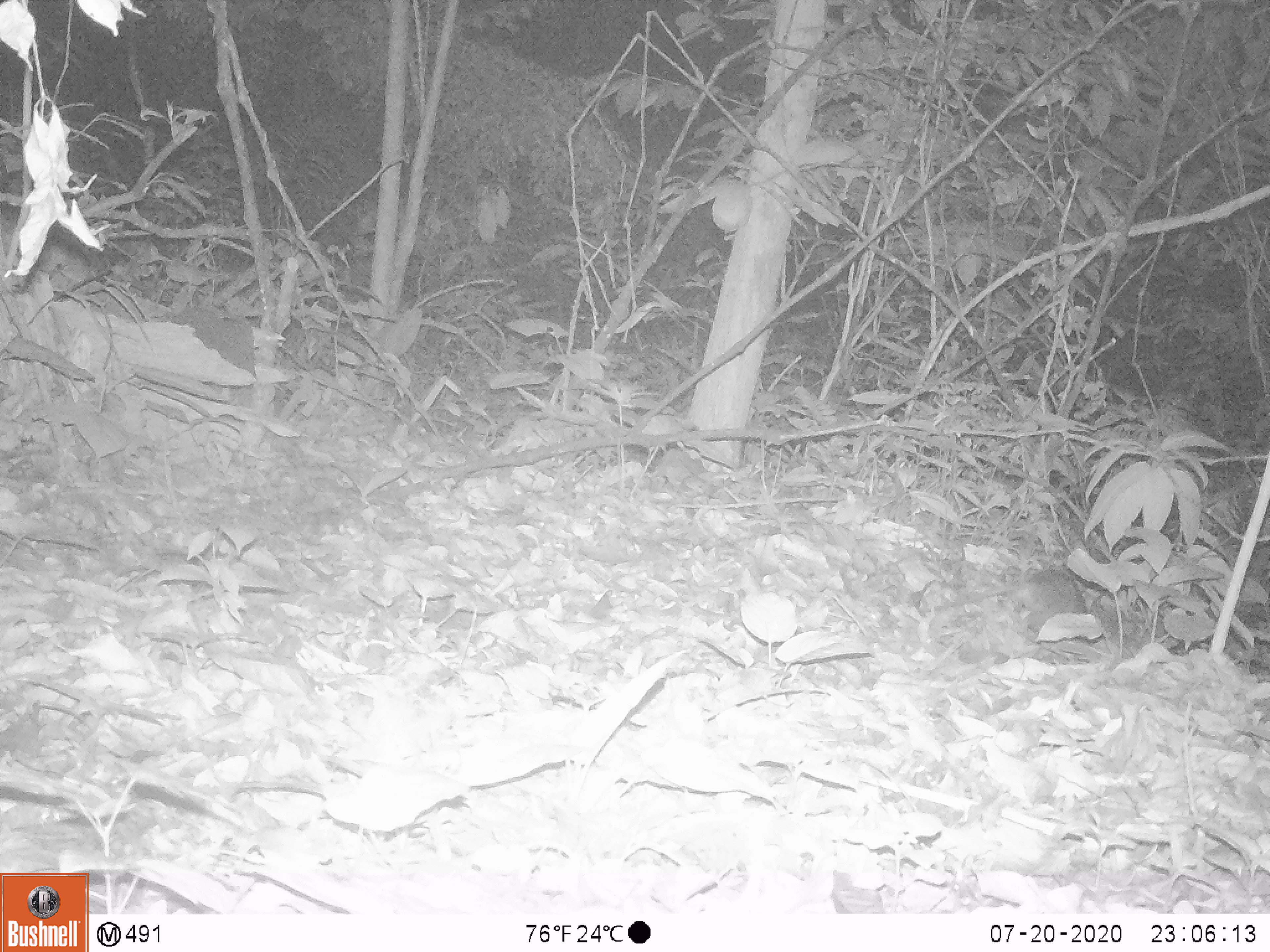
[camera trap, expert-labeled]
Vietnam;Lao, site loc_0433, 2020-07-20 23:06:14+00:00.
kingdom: Animalia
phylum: Chordata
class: Mammalia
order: Rodentia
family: Muridae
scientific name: Muridae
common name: old-world mice and rats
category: unidentified murid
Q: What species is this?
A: Unidentified murid (old-world mice and rats) (Muridae).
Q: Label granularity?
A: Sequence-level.